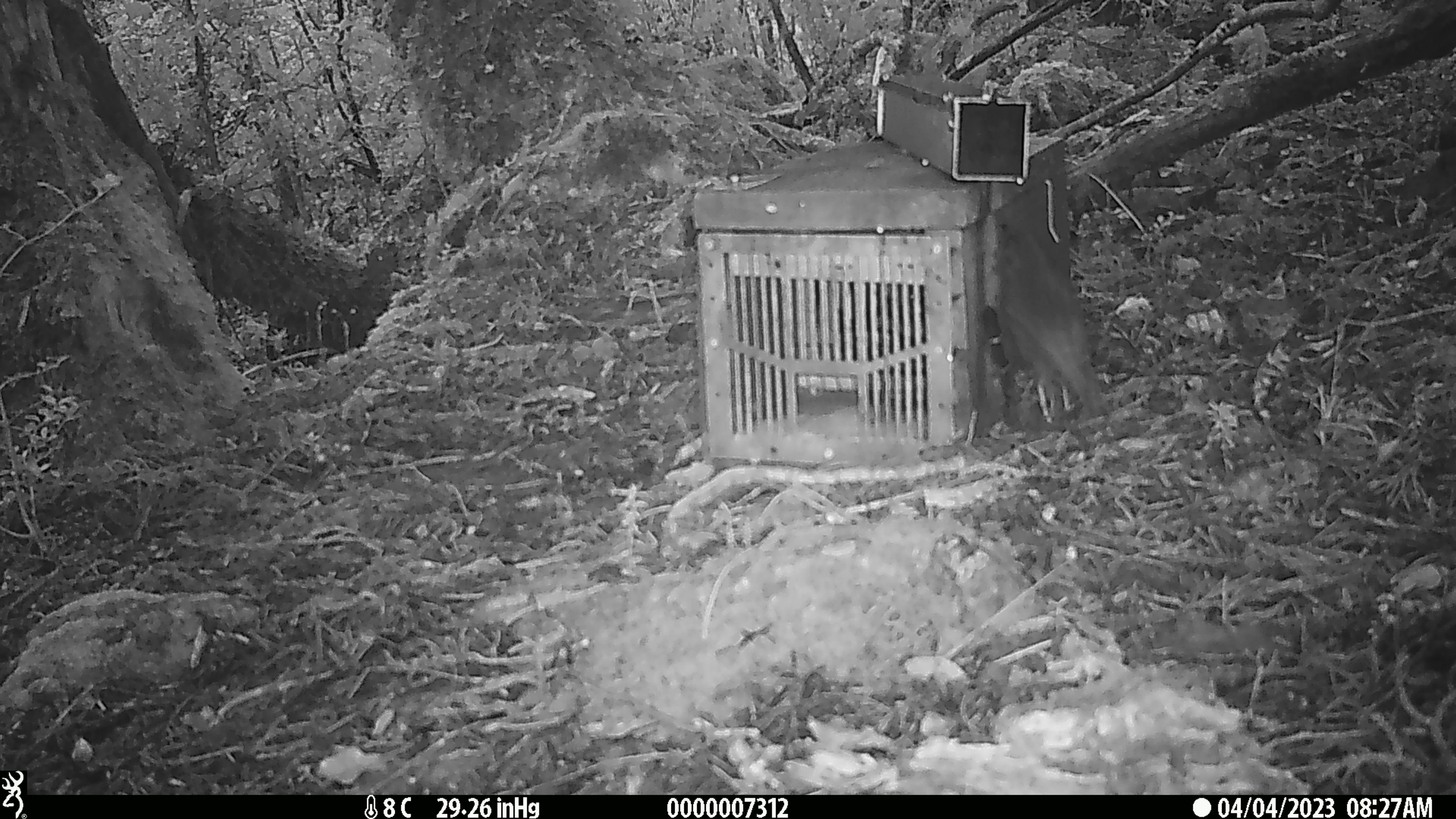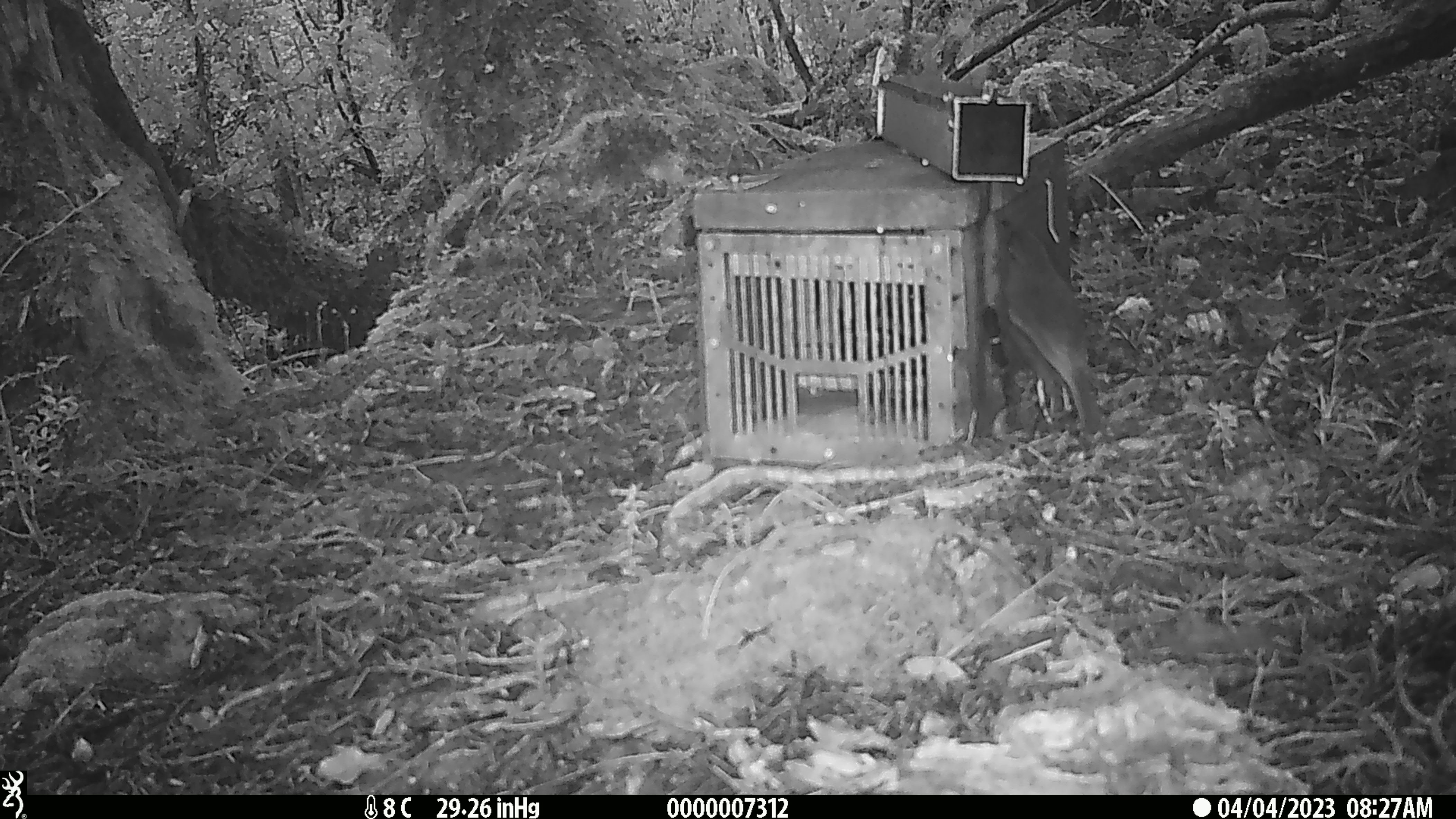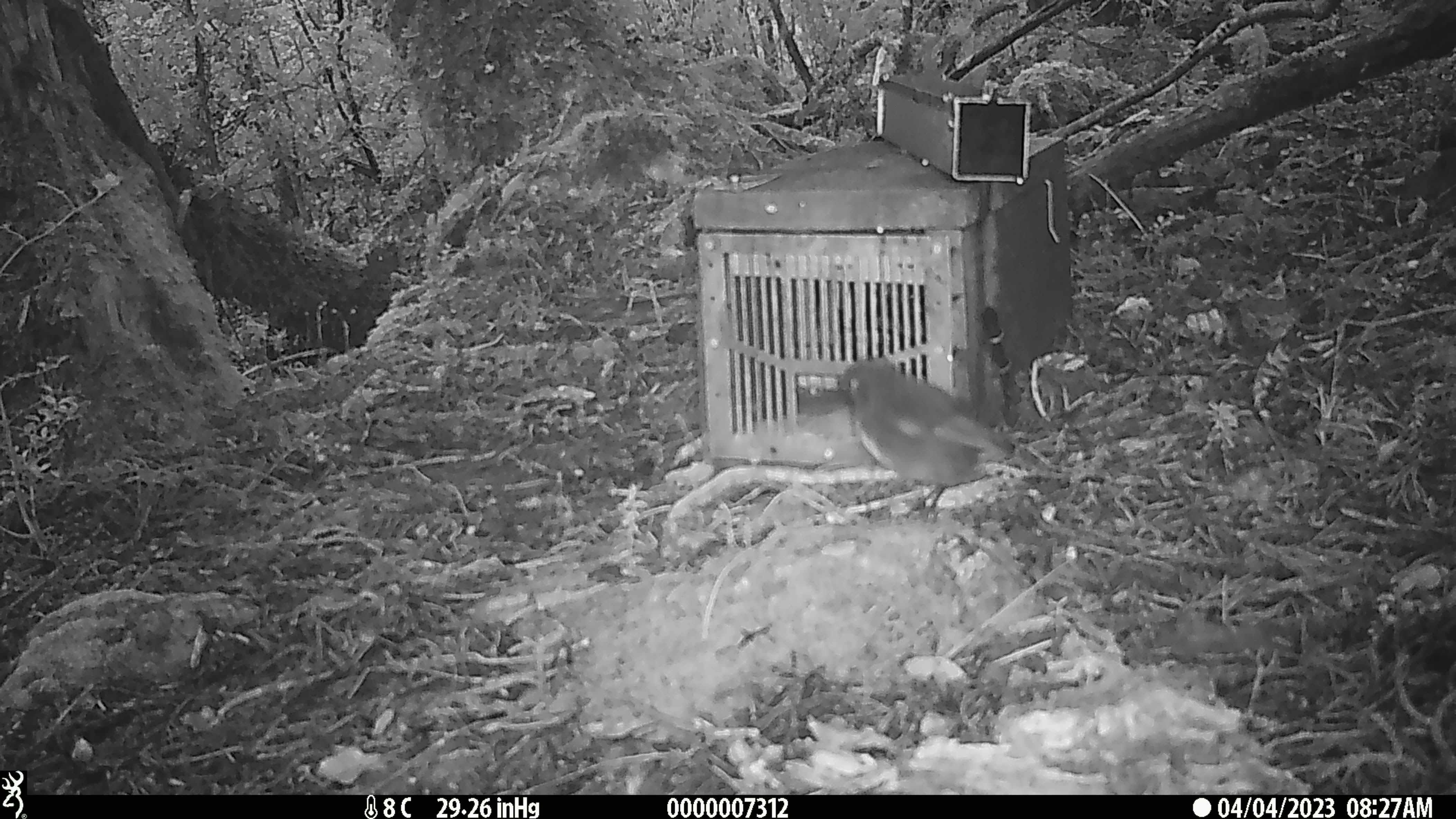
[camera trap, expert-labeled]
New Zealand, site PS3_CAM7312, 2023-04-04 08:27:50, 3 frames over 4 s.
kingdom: Animalia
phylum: Chordata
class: Aves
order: Passeriformes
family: Petroicidae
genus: Petroica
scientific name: Petroica australis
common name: new zealand robin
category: robin